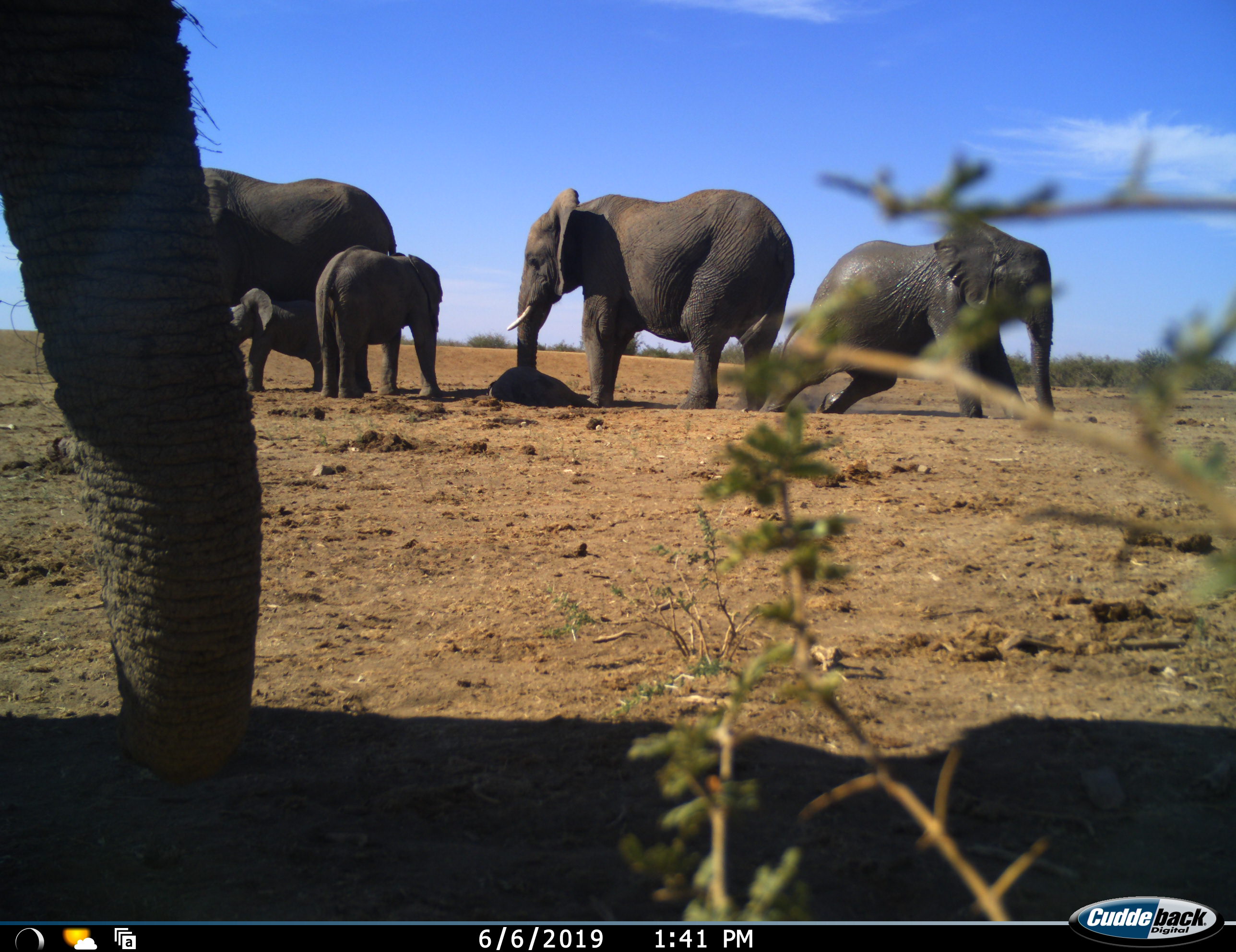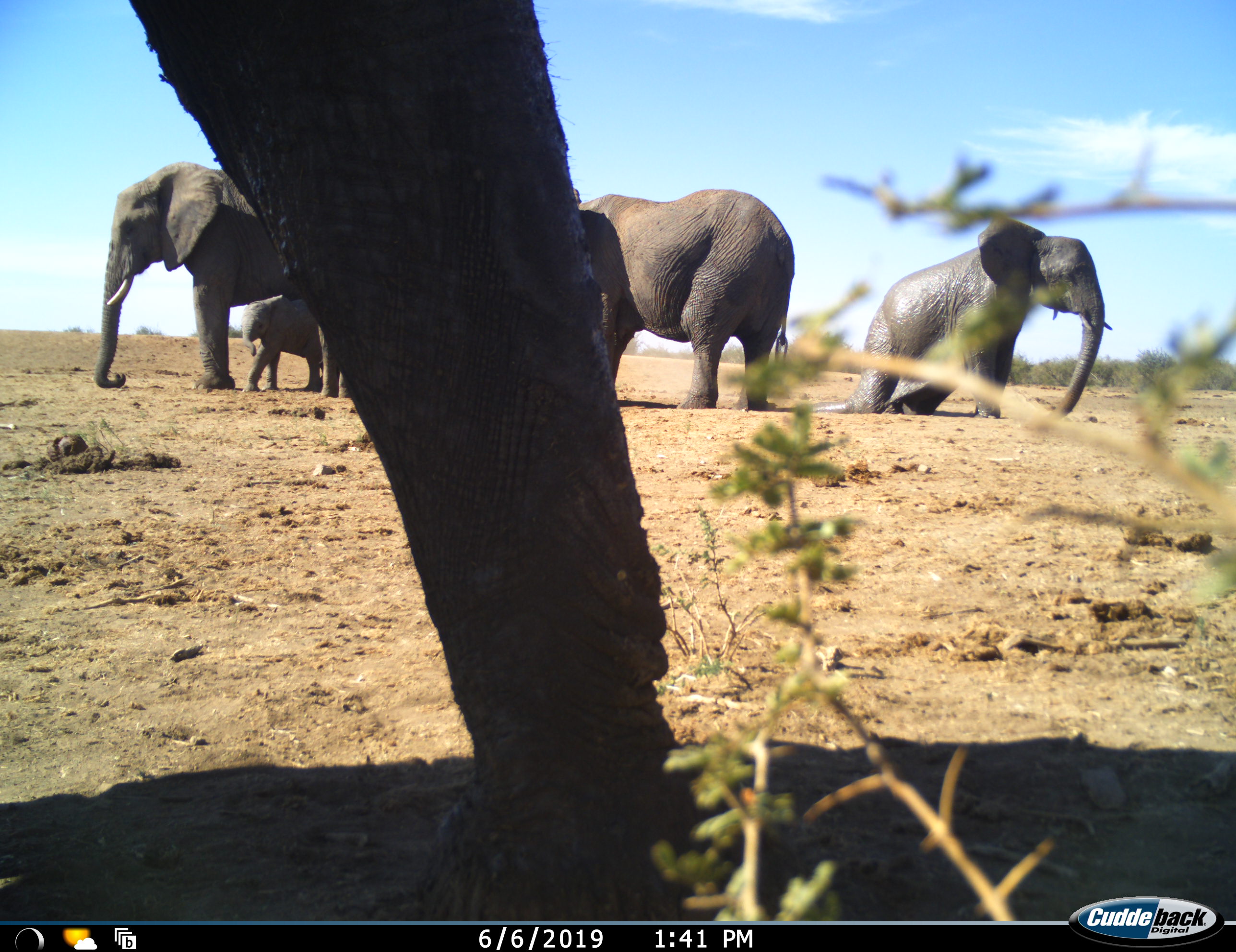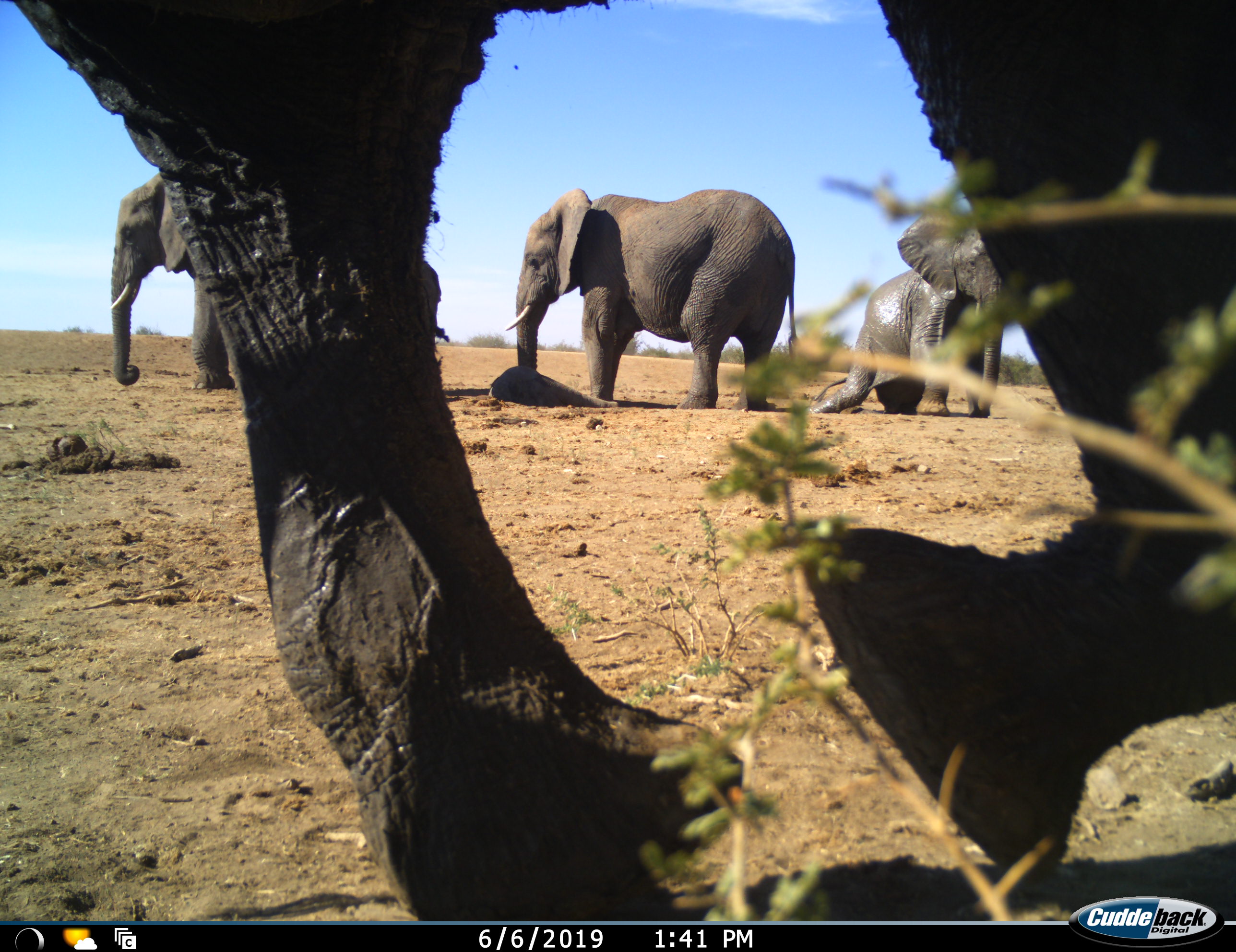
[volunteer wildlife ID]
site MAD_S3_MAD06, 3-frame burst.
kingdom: Animalia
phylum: Chordata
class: Mammalia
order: Proboscidea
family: Elephantidae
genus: Loxodonta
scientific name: Loxodonta africana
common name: african bush elephant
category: elephant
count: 6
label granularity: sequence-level